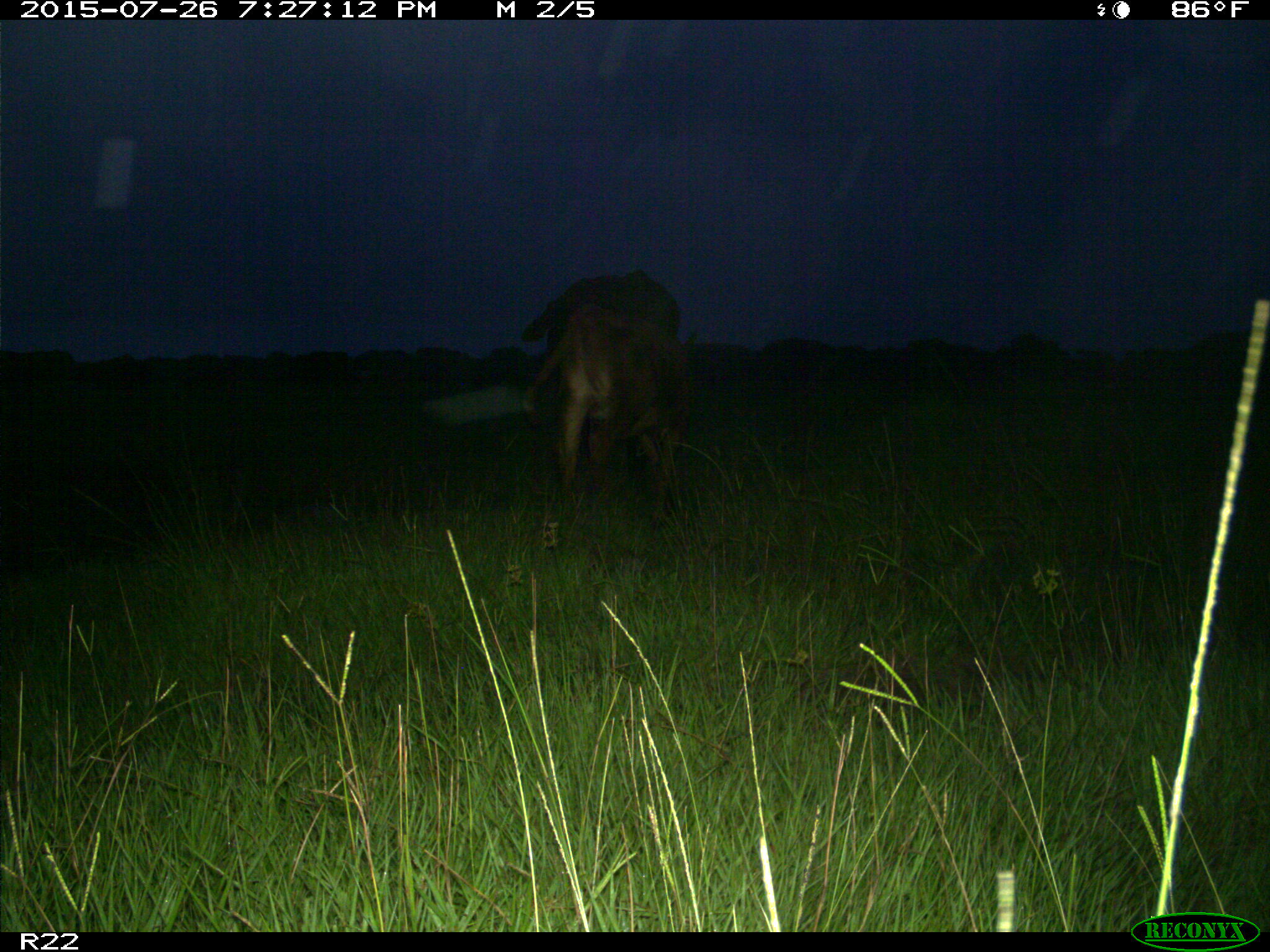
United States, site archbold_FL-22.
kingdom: Animalia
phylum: Chordata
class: Mammalia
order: Artiodactyla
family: Bovidae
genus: Bos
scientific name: Bos taurus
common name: domestic cow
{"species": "Bos taurus (domestic cow)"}